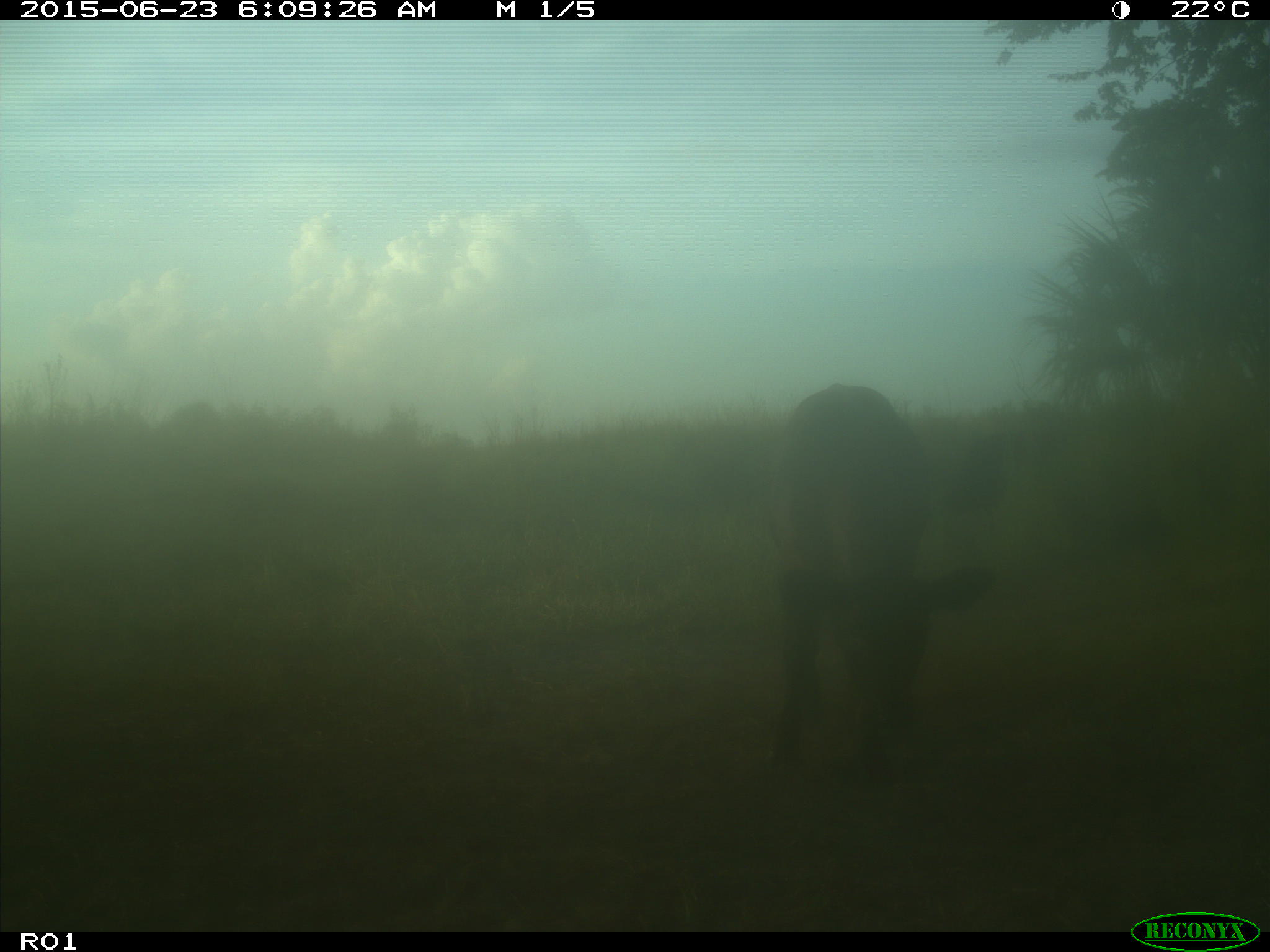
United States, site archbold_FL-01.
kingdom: Animalia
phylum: Chordata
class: Mammalia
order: Artiodactyla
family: Bovidae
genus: Bos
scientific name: Bos taurus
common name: domestic cow